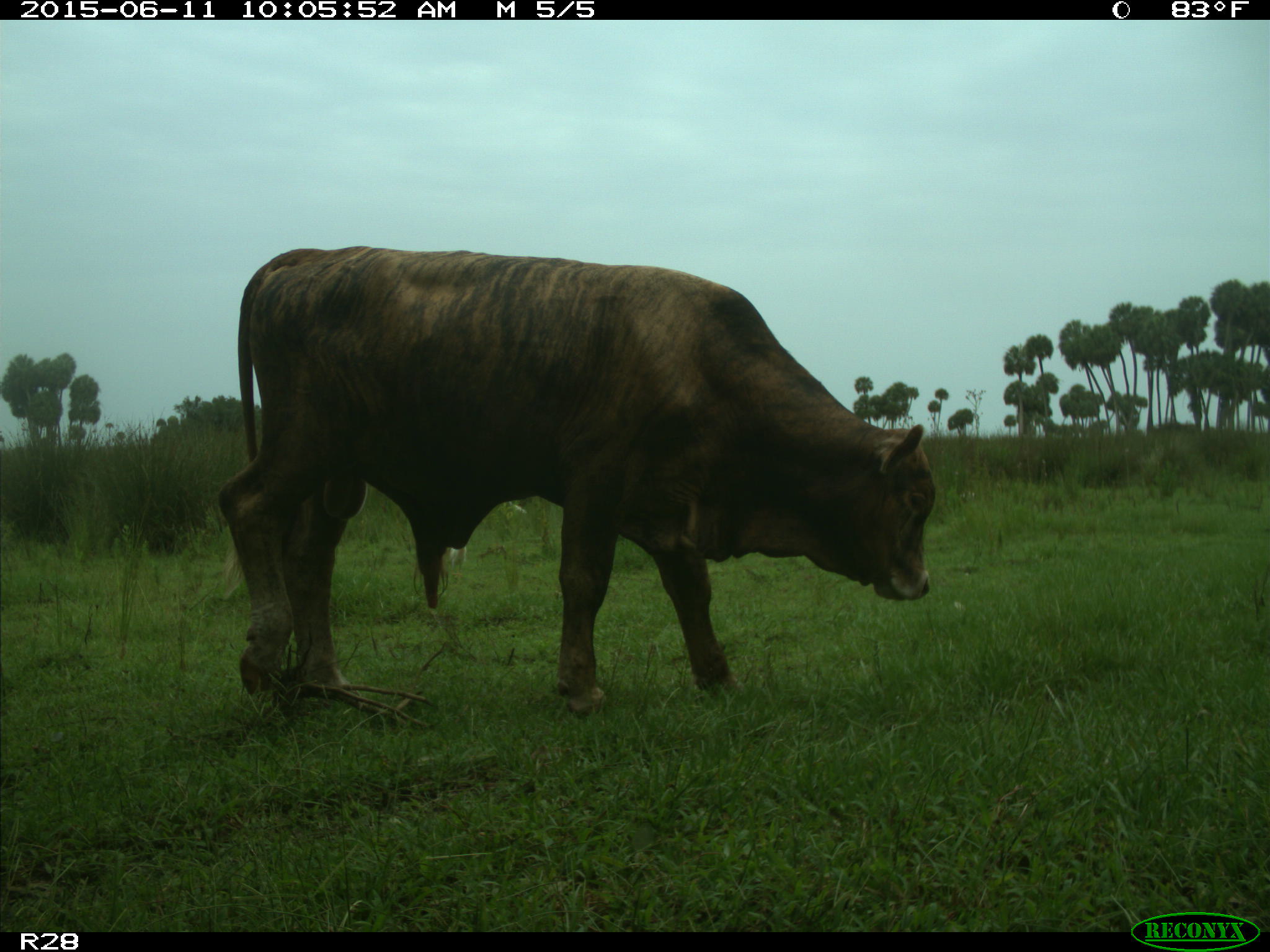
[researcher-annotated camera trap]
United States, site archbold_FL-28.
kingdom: Animalia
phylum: Chordata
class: Mammalia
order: Artiodactyla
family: Bovidae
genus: Bos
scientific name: Bos taurus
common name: domestic cow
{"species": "Bos taurus (domestic cow)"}